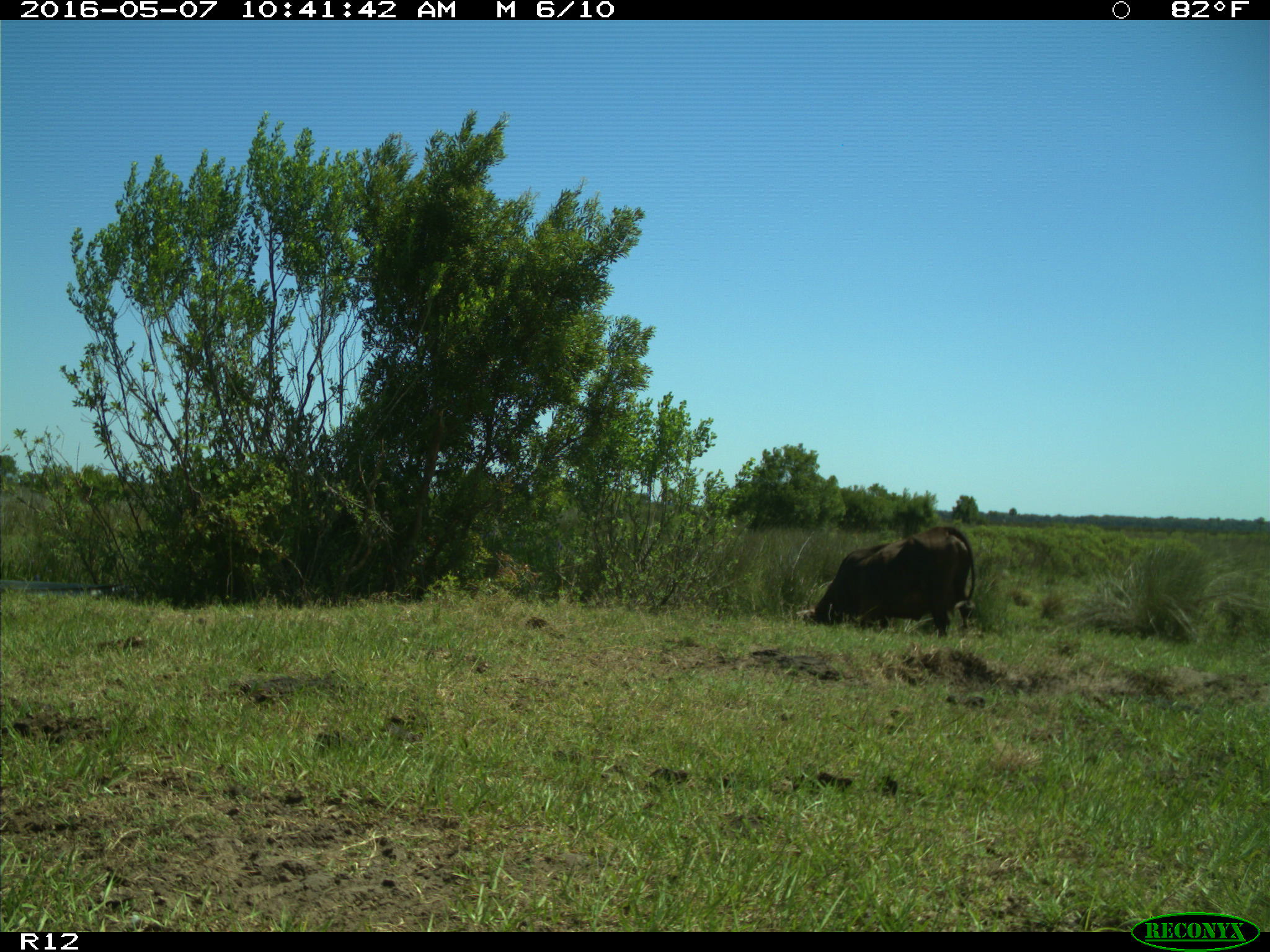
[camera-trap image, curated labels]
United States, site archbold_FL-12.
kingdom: Animalia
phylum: Chordata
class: Mammalia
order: Artiodactyla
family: Bovidae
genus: Bos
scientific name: Bos taurus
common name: domestic cow